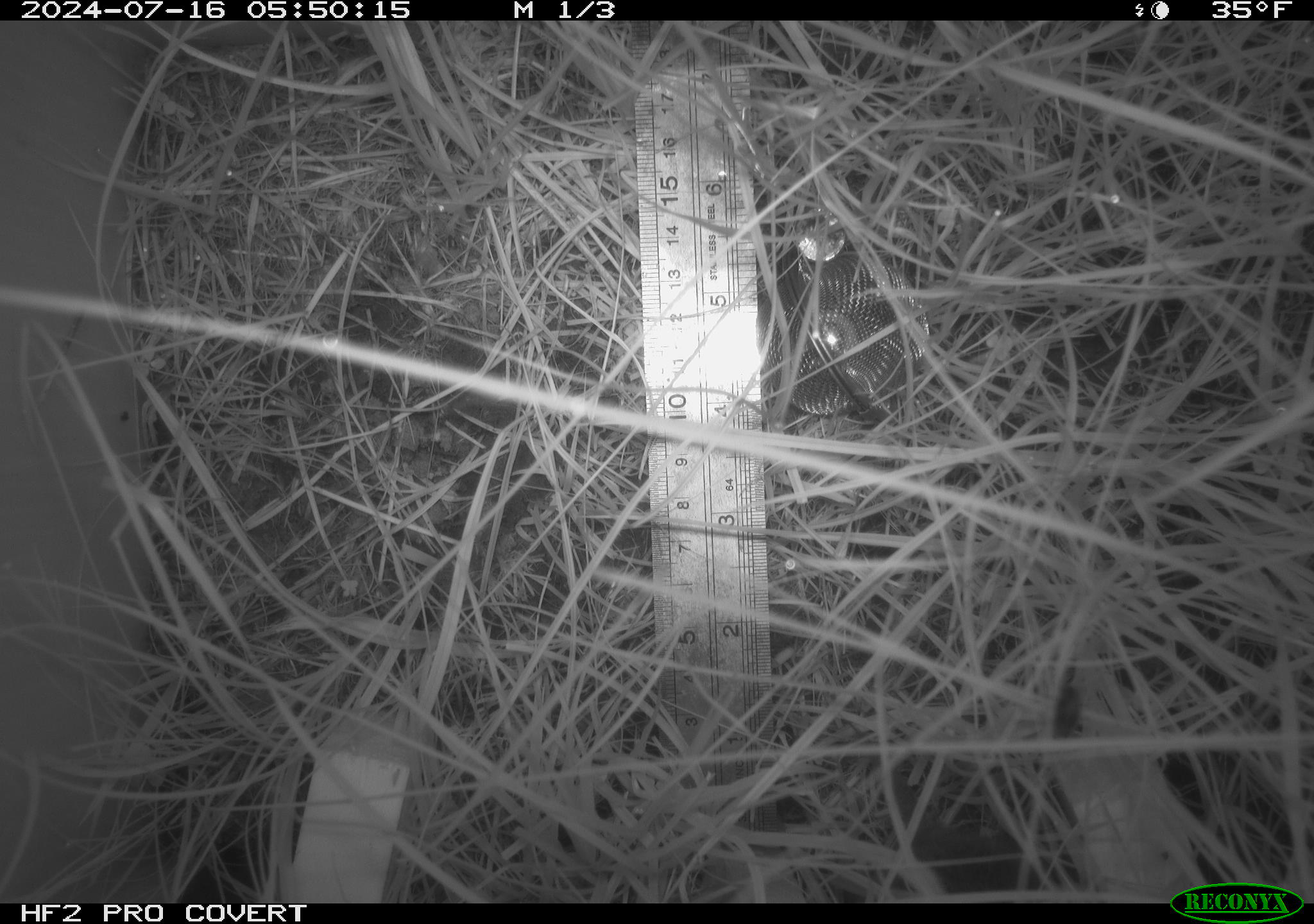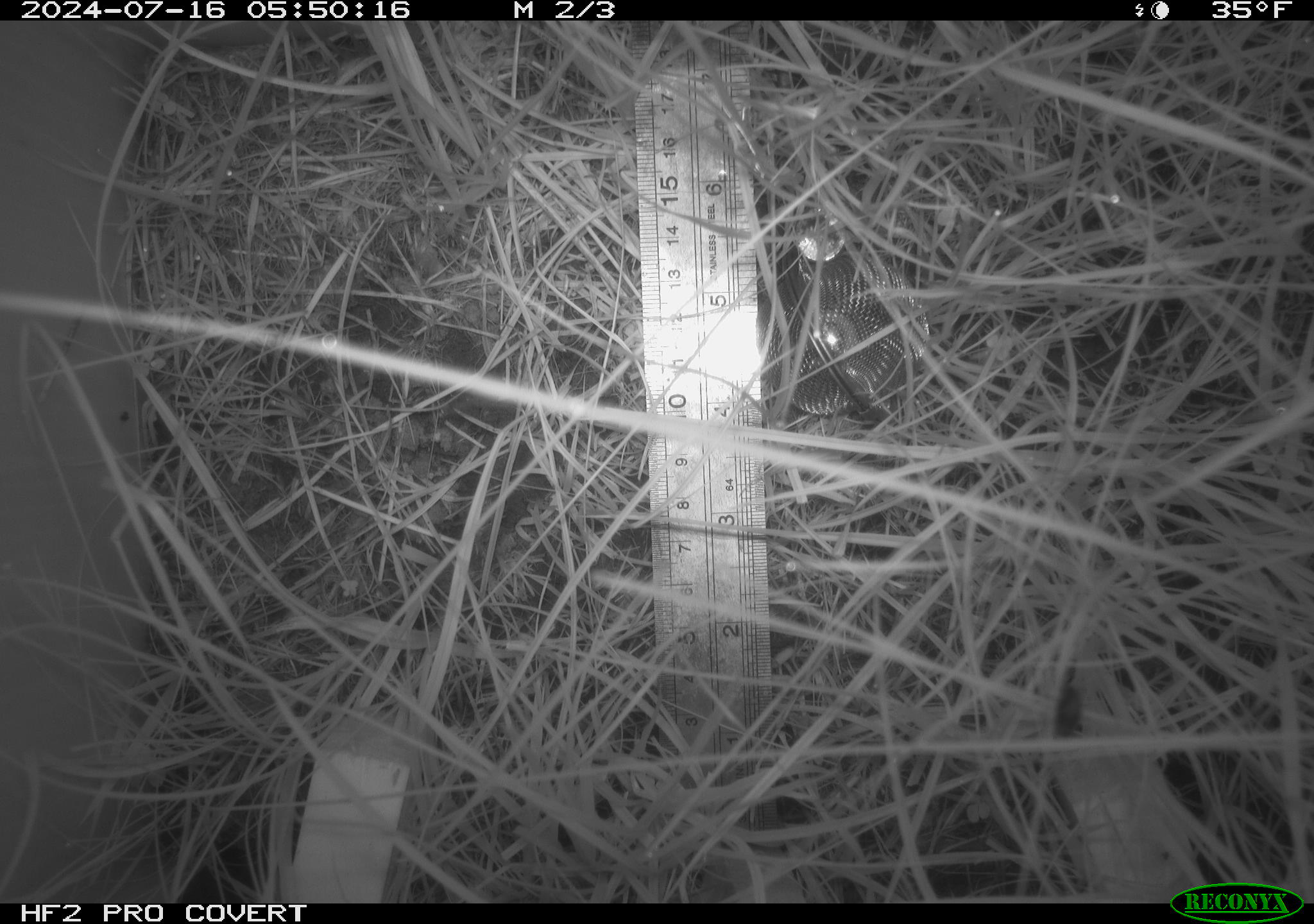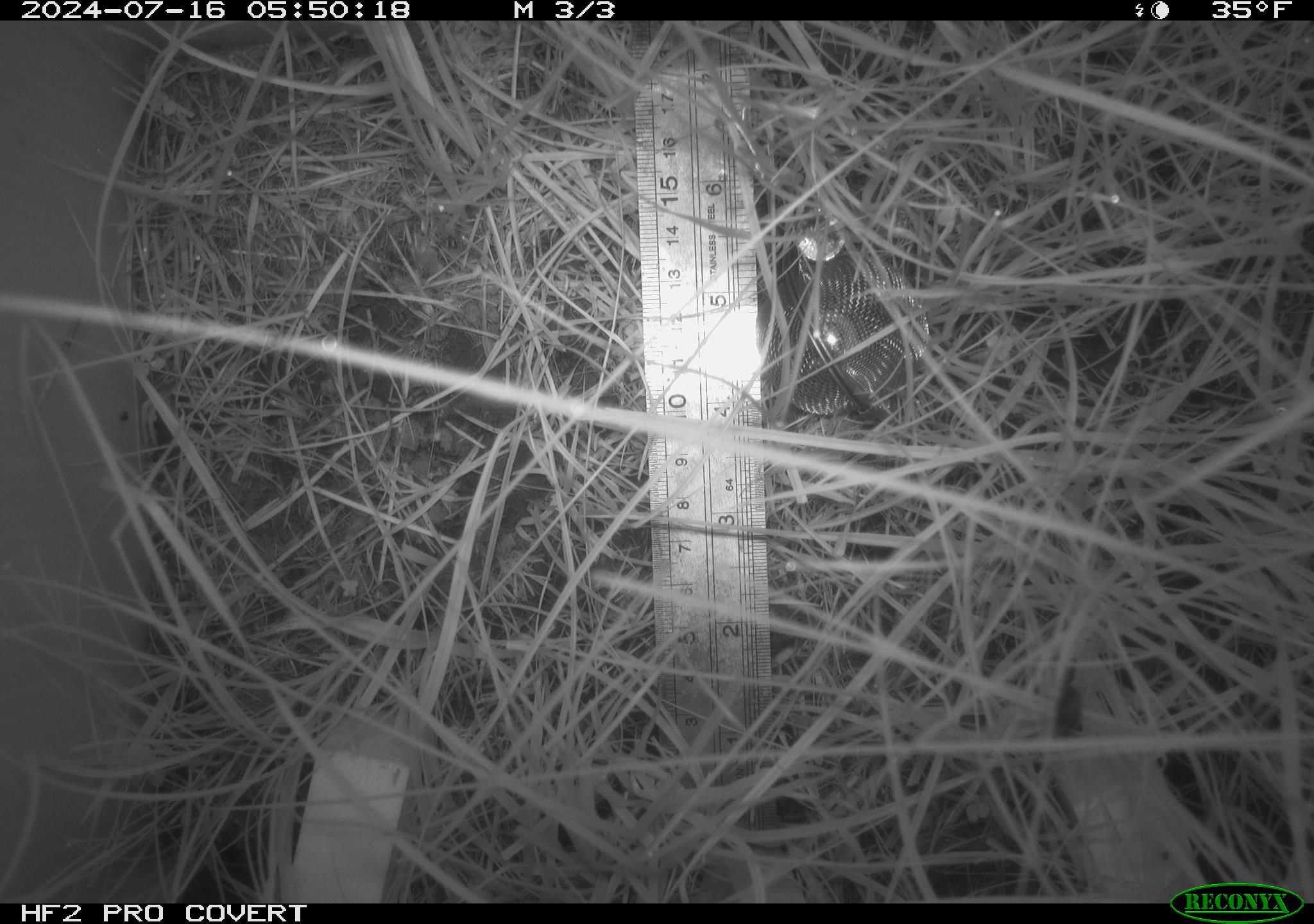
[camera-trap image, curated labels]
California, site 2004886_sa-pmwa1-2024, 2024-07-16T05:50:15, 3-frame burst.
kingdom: Animalia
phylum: Chordata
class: Mammalia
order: Rodentia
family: Cricetidae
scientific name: Arvicolinae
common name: voles, lemmings, and muskrats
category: arvicolinae subfamily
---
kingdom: Animalia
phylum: Arthropoda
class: Insecta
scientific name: Insecta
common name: insect